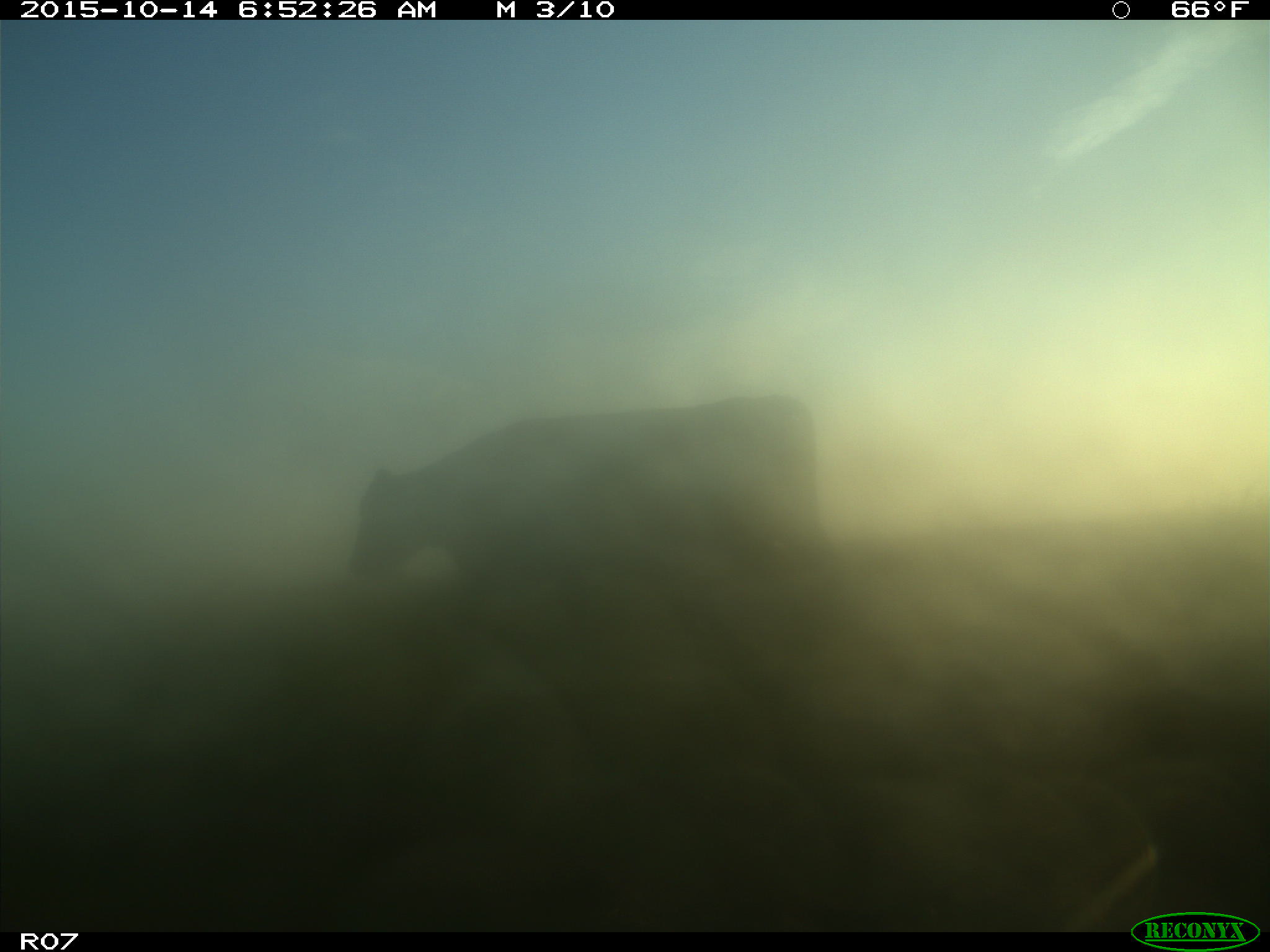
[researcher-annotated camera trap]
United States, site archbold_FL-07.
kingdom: Animalia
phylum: Chordata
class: Mammalia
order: Artiodactyla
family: Bovidae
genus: Bos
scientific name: Bos taurus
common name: domestic cow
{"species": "Bos taurus (domestic cow)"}